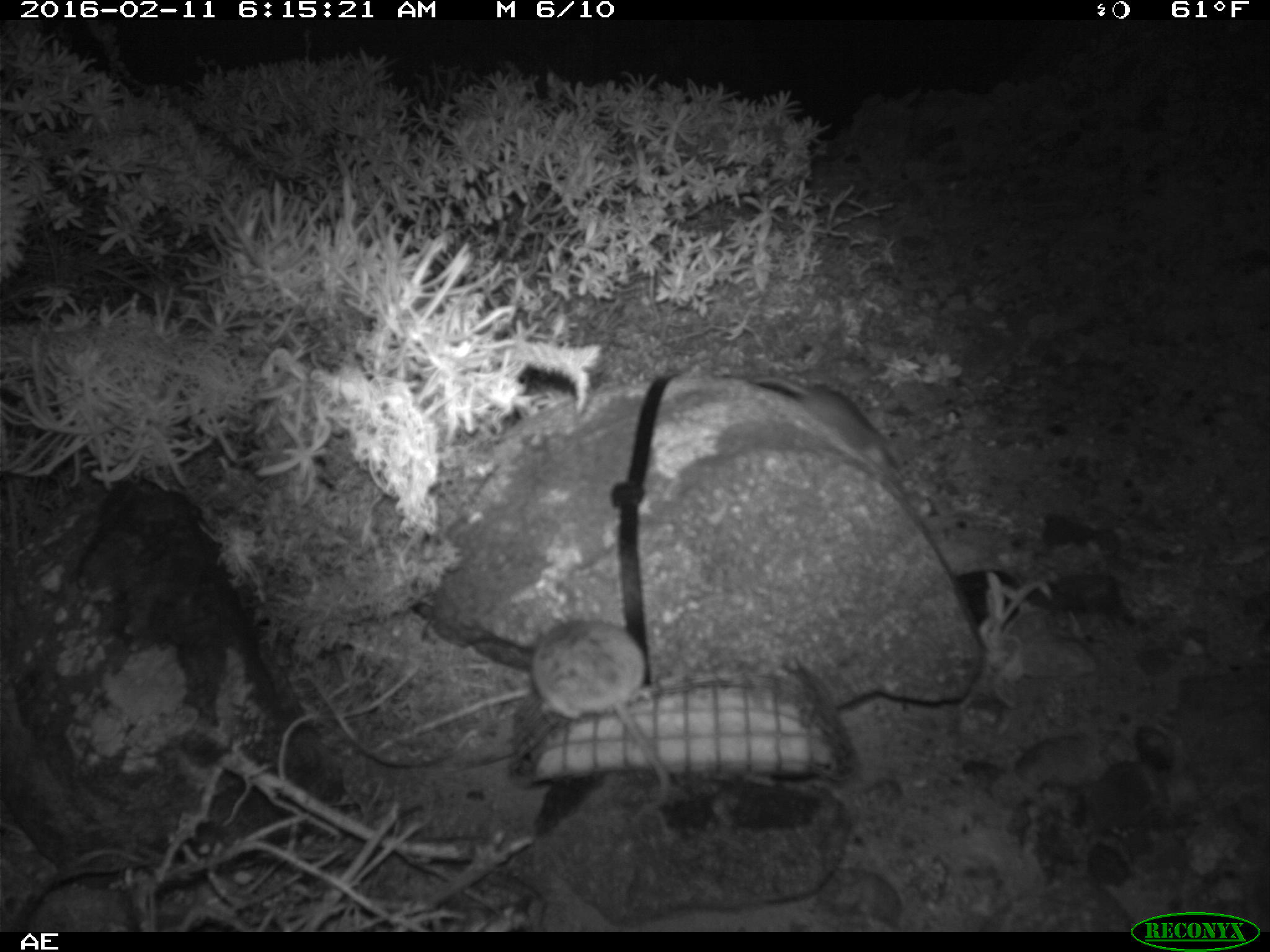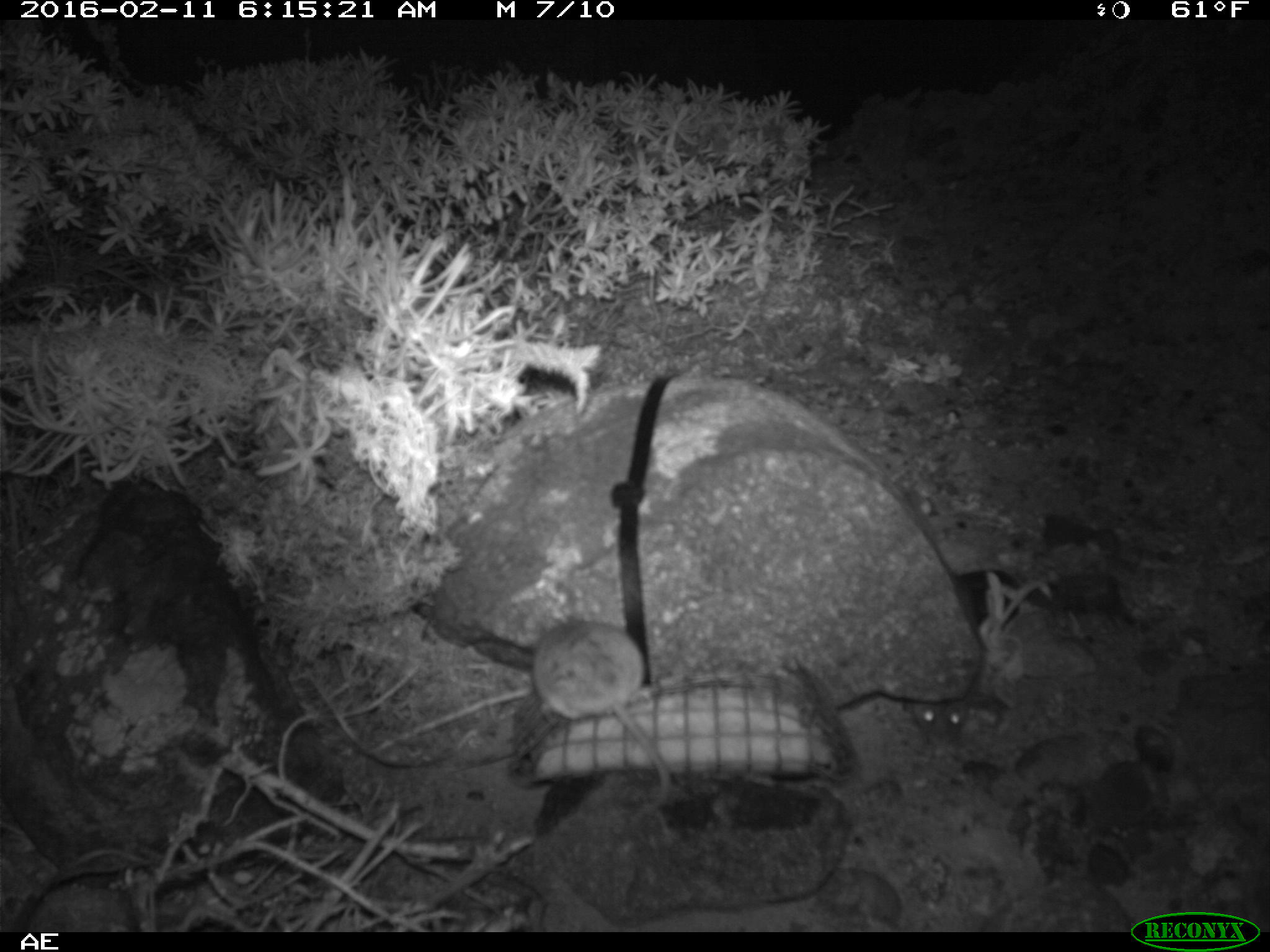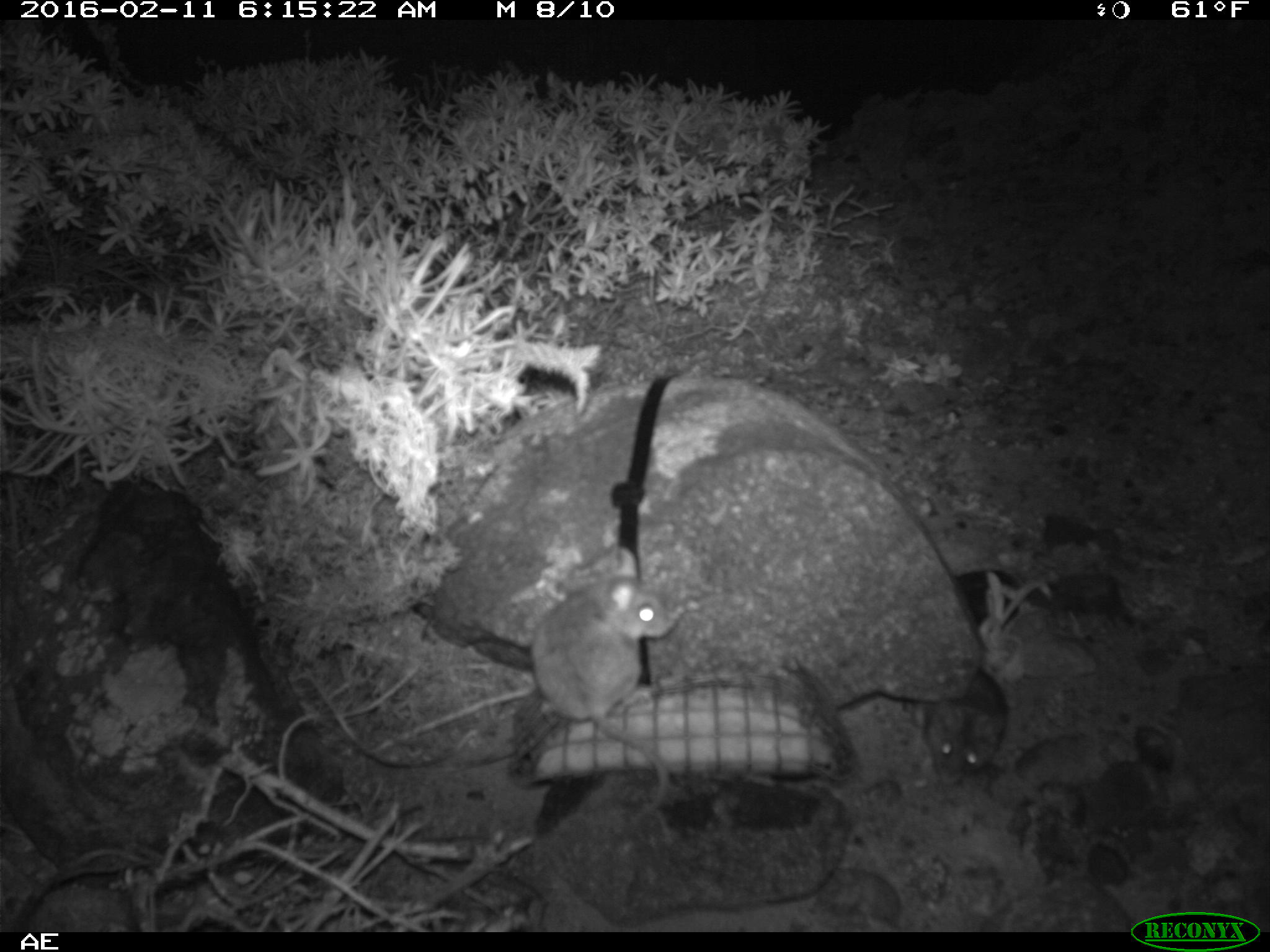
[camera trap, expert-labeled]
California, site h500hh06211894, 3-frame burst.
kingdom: Animalia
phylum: Chordata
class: Mammalia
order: Rodentia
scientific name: Rodentia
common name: rodent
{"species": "rodent (Rodentia)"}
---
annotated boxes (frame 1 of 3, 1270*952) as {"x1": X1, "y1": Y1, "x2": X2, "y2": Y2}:
rodent: {"x1": 532, "y1": 618, "x2": 670, "y2": 811}; {"x1": 752, "y1": 374, "x2": 902, "y2": 478}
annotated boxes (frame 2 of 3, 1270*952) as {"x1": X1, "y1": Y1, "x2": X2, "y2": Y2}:
rodent: {"x1": 531, "y1": 618, "x2": 673, "y2": 803}; {"x1": 904, "y1": 699, "x2": 969, "y2": 743}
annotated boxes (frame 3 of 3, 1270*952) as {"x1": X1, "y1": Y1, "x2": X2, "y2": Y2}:
rodent: {"x1": 528, "y1": 546, "x2": 682, "y2": 822}; {"x1": 923, "y1": 664, "x2": 1008, "y2": 785}